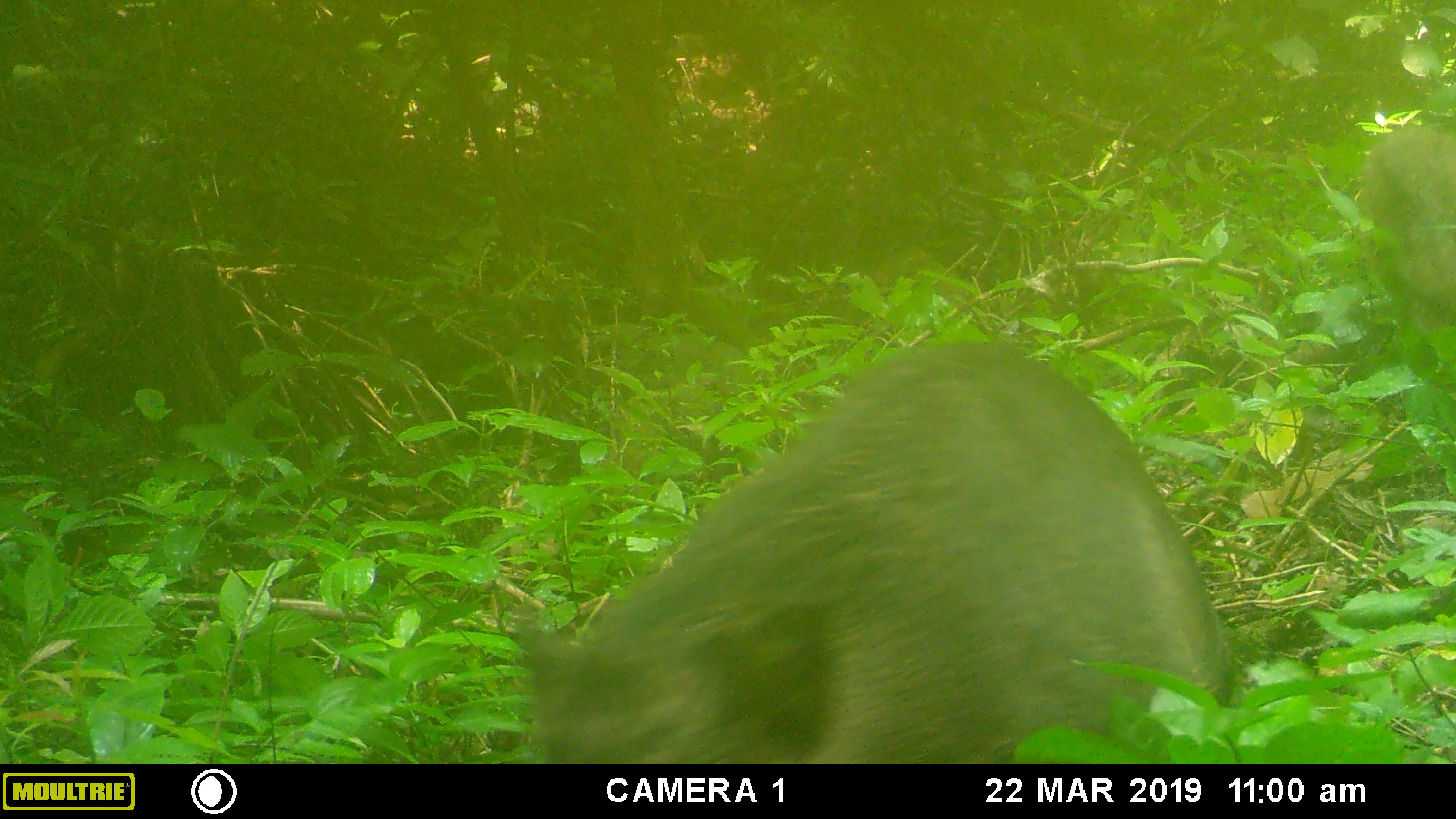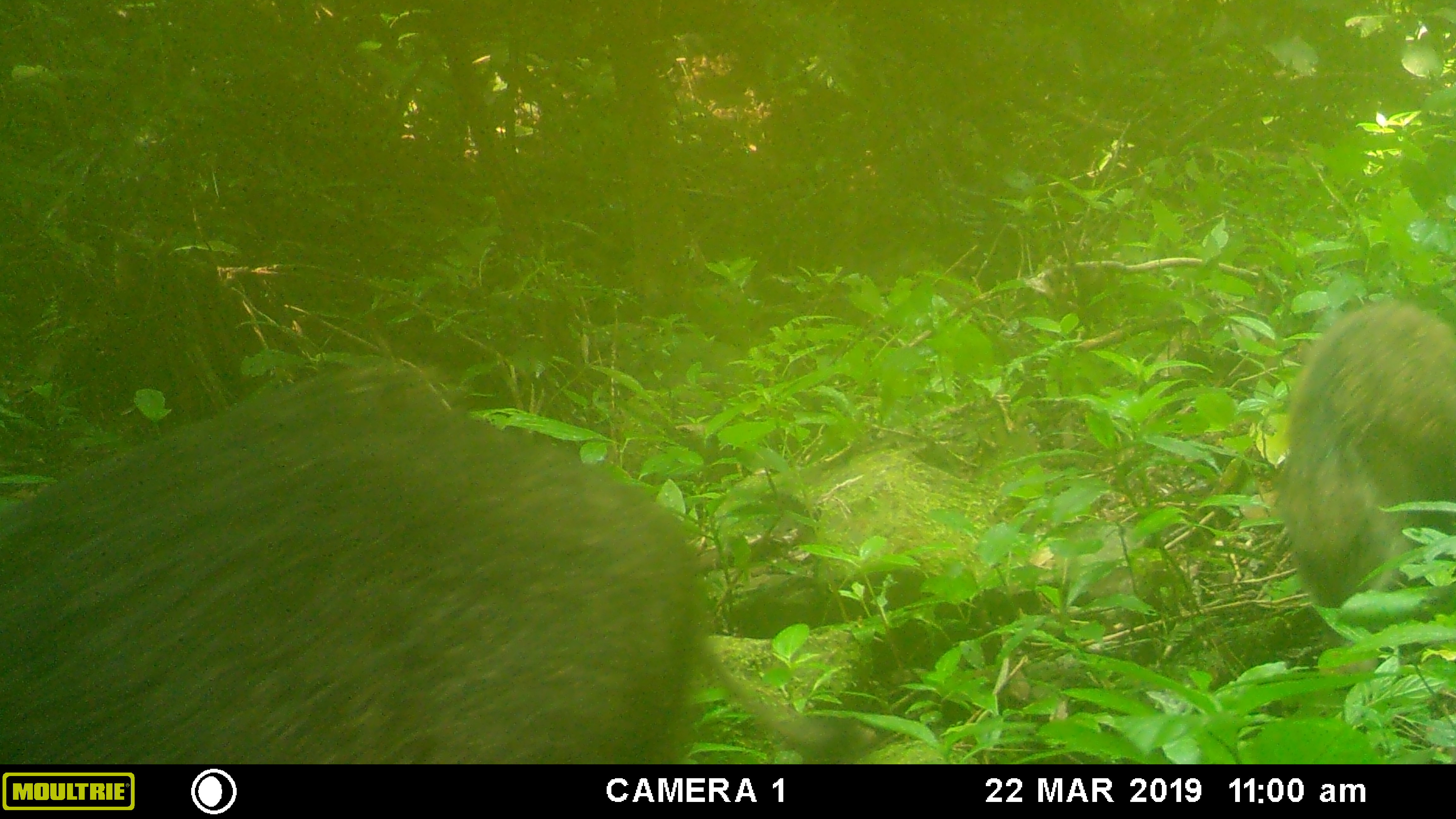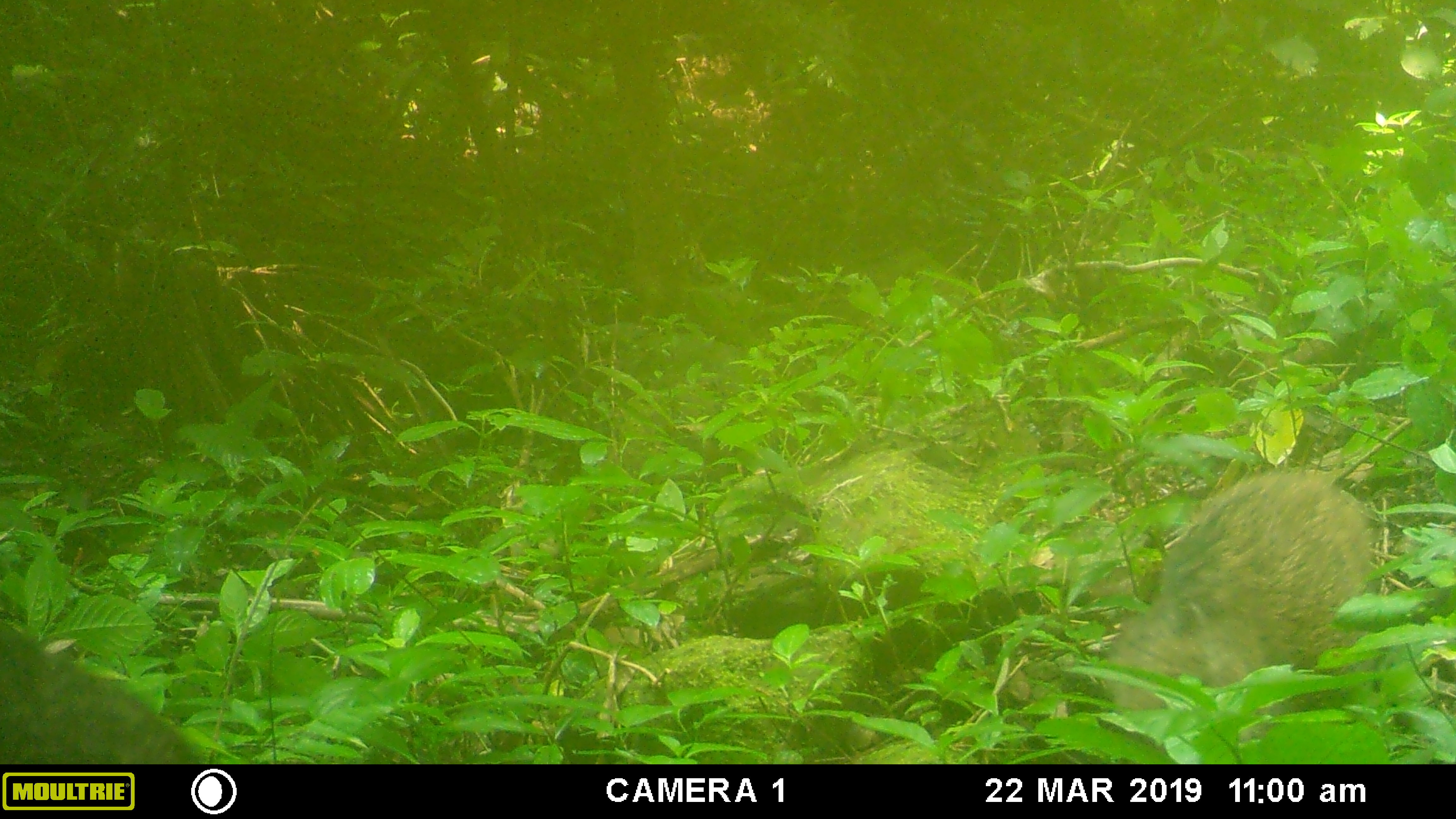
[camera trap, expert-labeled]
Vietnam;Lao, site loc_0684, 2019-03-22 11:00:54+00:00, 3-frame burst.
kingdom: Animalia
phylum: Chordata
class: Mammalia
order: Artiodactyla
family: Suidae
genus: Sus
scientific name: Sus scrofa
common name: eurasian wild pig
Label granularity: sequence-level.